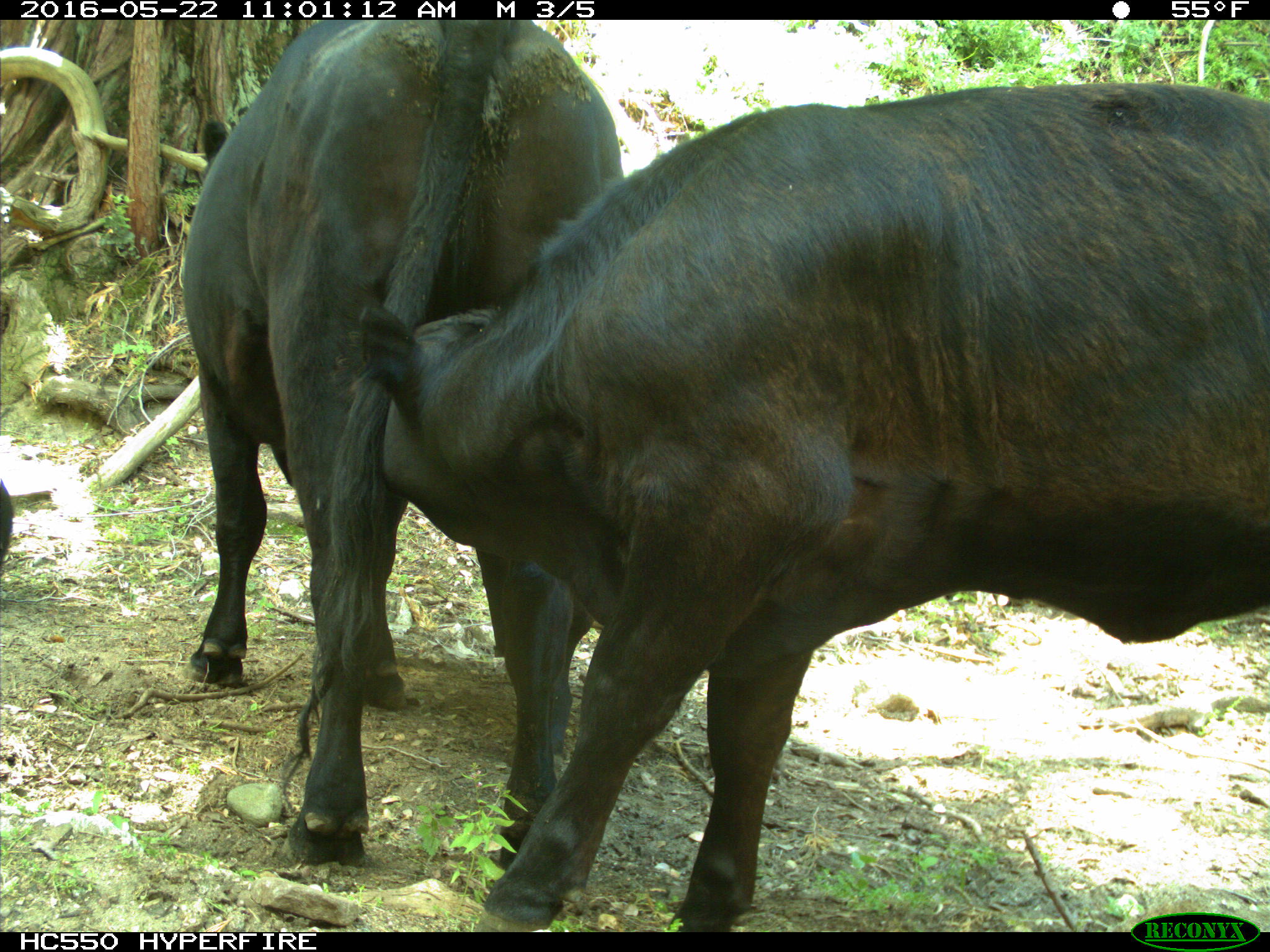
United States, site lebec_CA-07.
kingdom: Animalia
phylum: Chordata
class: Mammalia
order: Artiodactyla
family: Bovidae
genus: Bos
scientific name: Bos taurus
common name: domestic cow